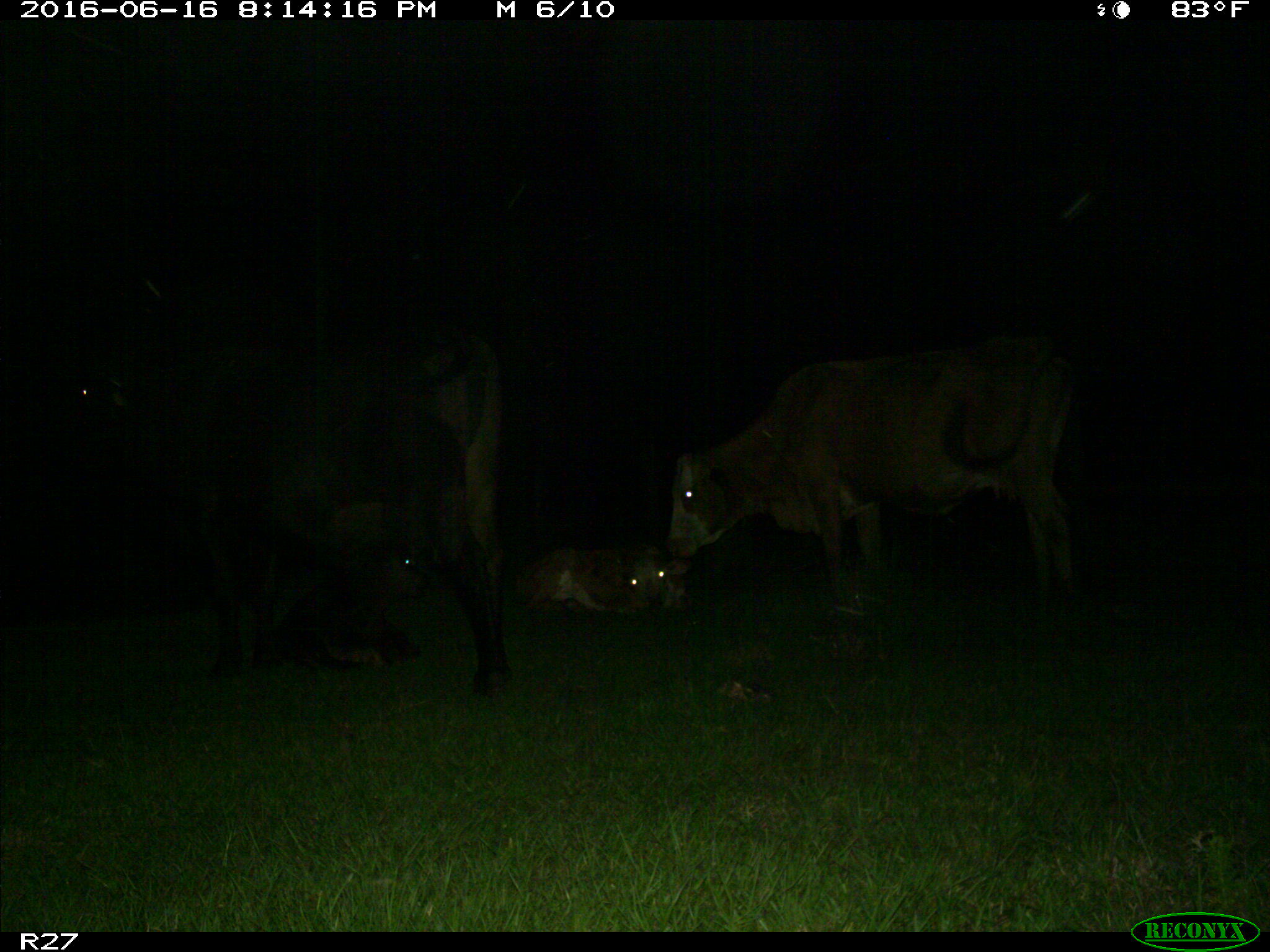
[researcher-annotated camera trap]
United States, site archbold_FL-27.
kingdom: Animalia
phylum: Chordata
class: Mammalia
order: Artiodactyla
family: Bovidae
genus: Bos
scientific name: Bos taurus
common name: domestic cow